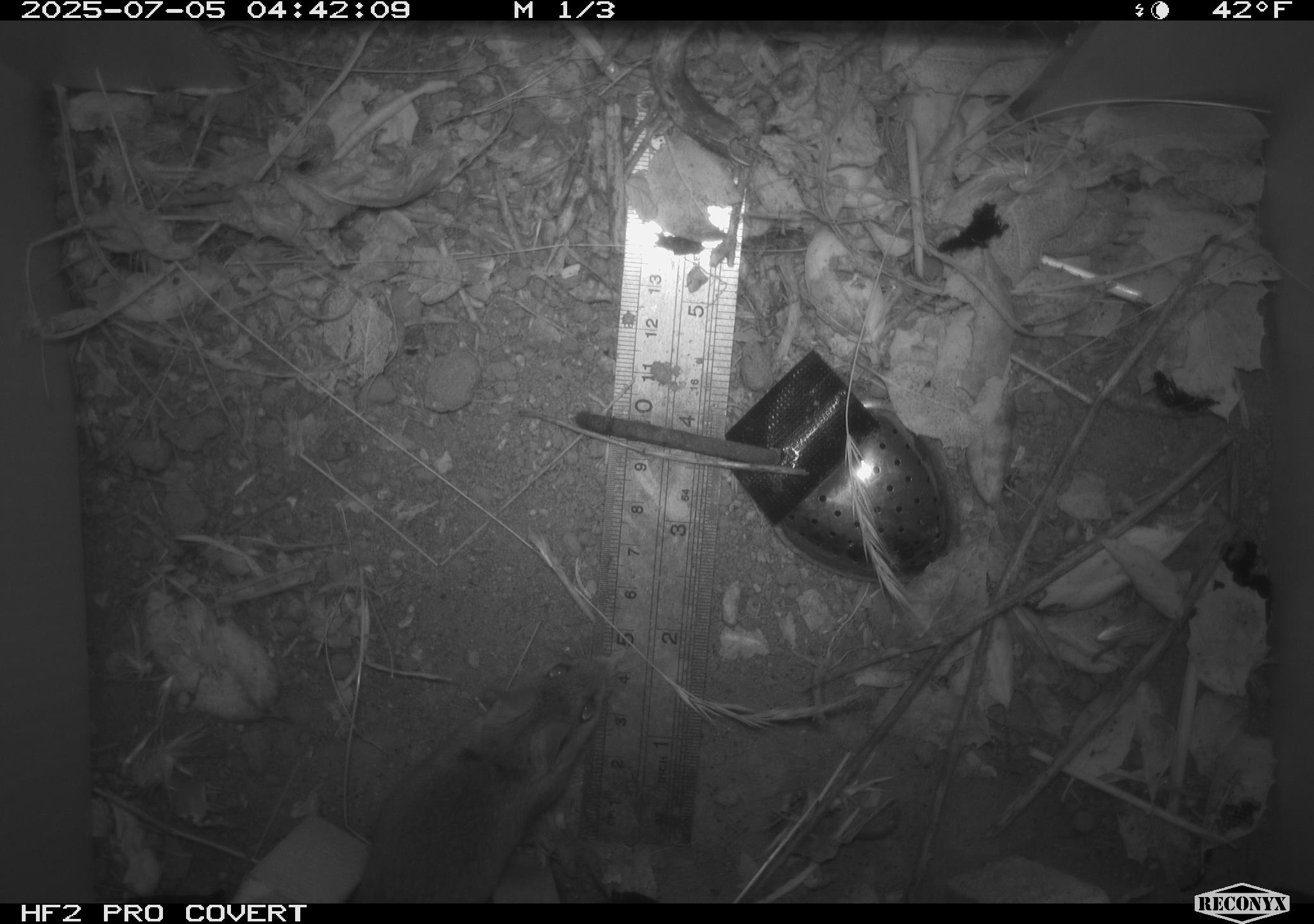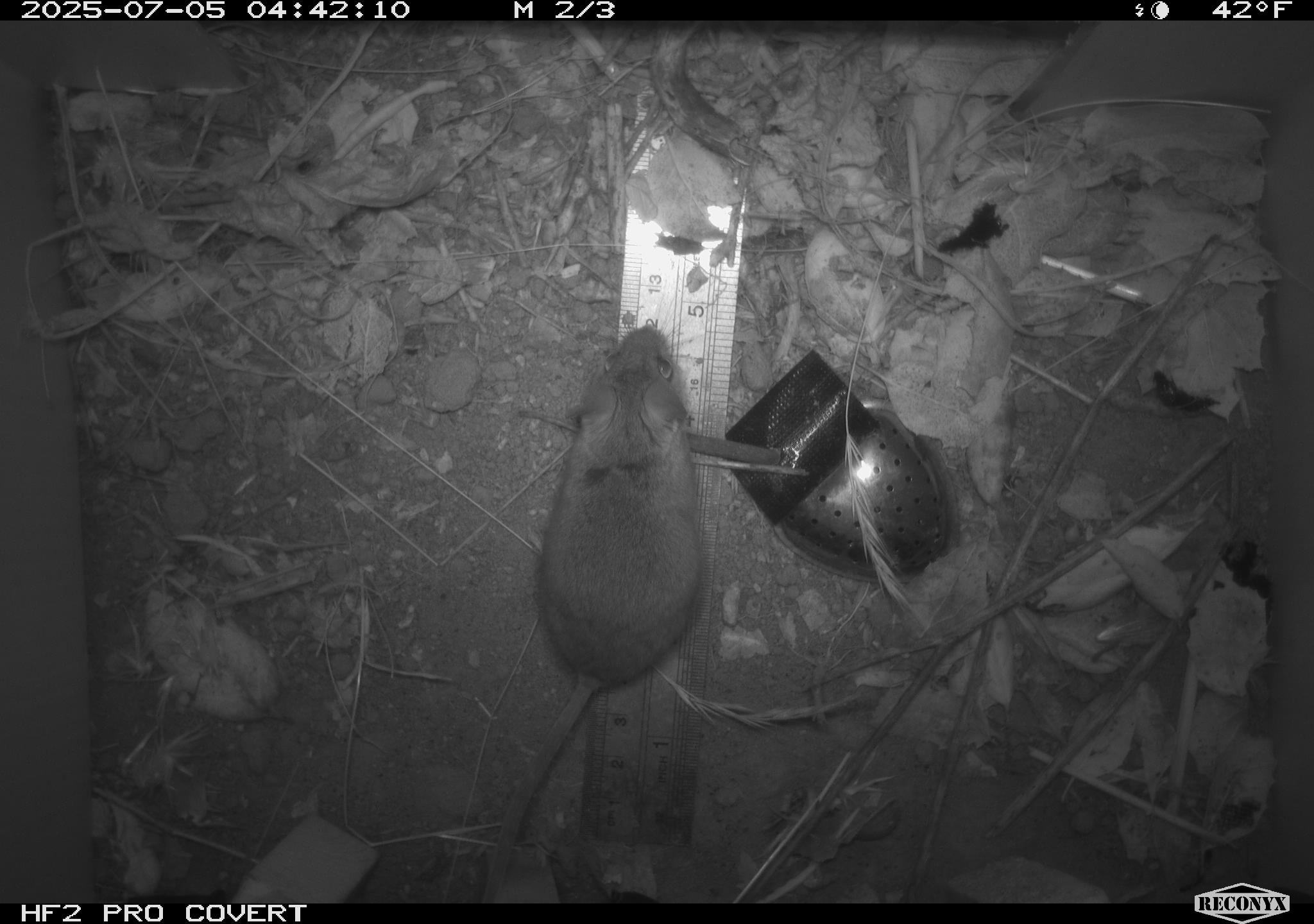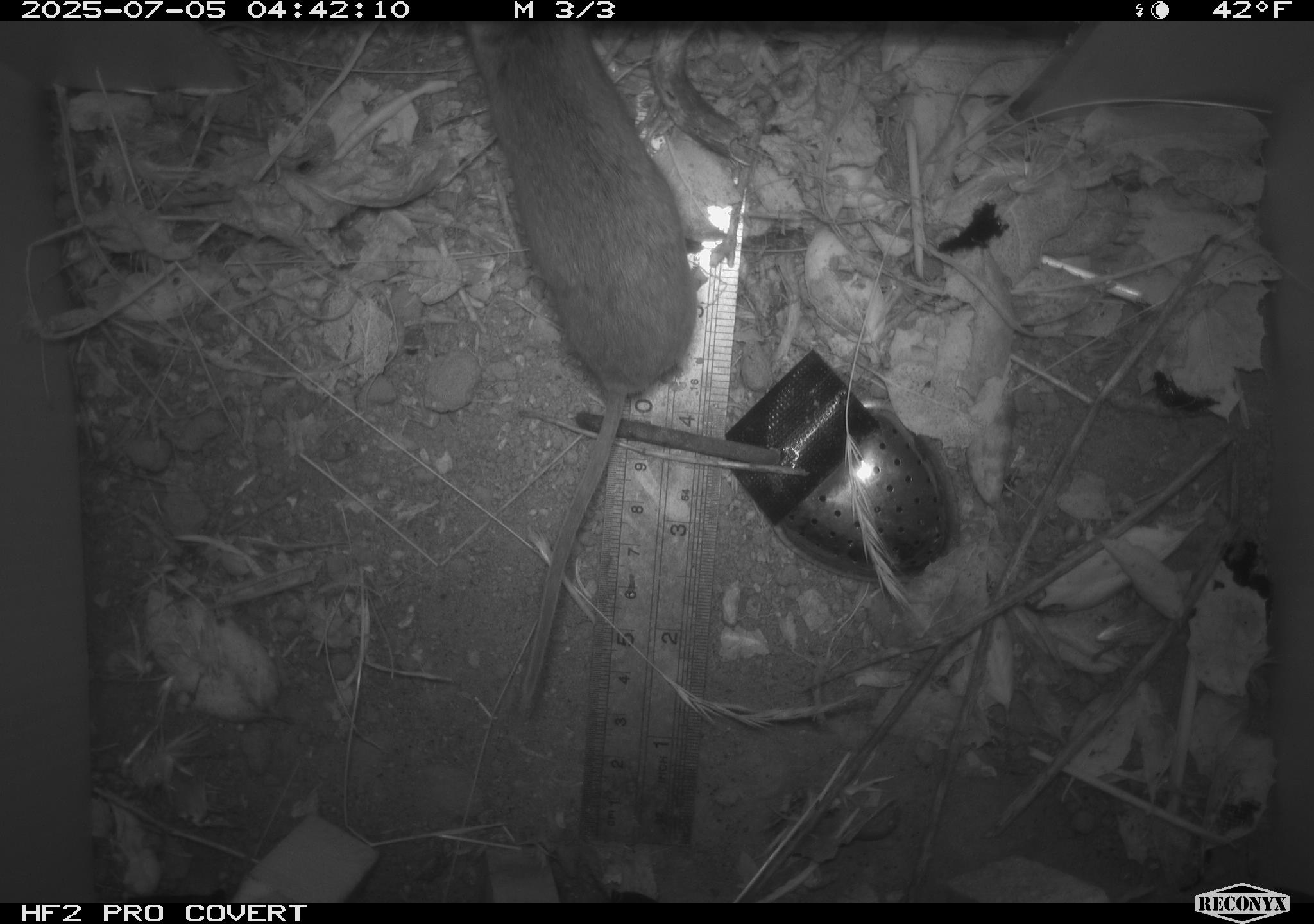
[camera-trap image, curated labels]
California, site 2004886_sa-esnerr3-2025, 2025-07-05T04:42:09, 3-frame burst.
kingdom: Animalia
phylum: Chordata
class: Mammalia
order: Rodentia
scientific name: Rodentia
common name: rodent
Rodent (Rodentia).